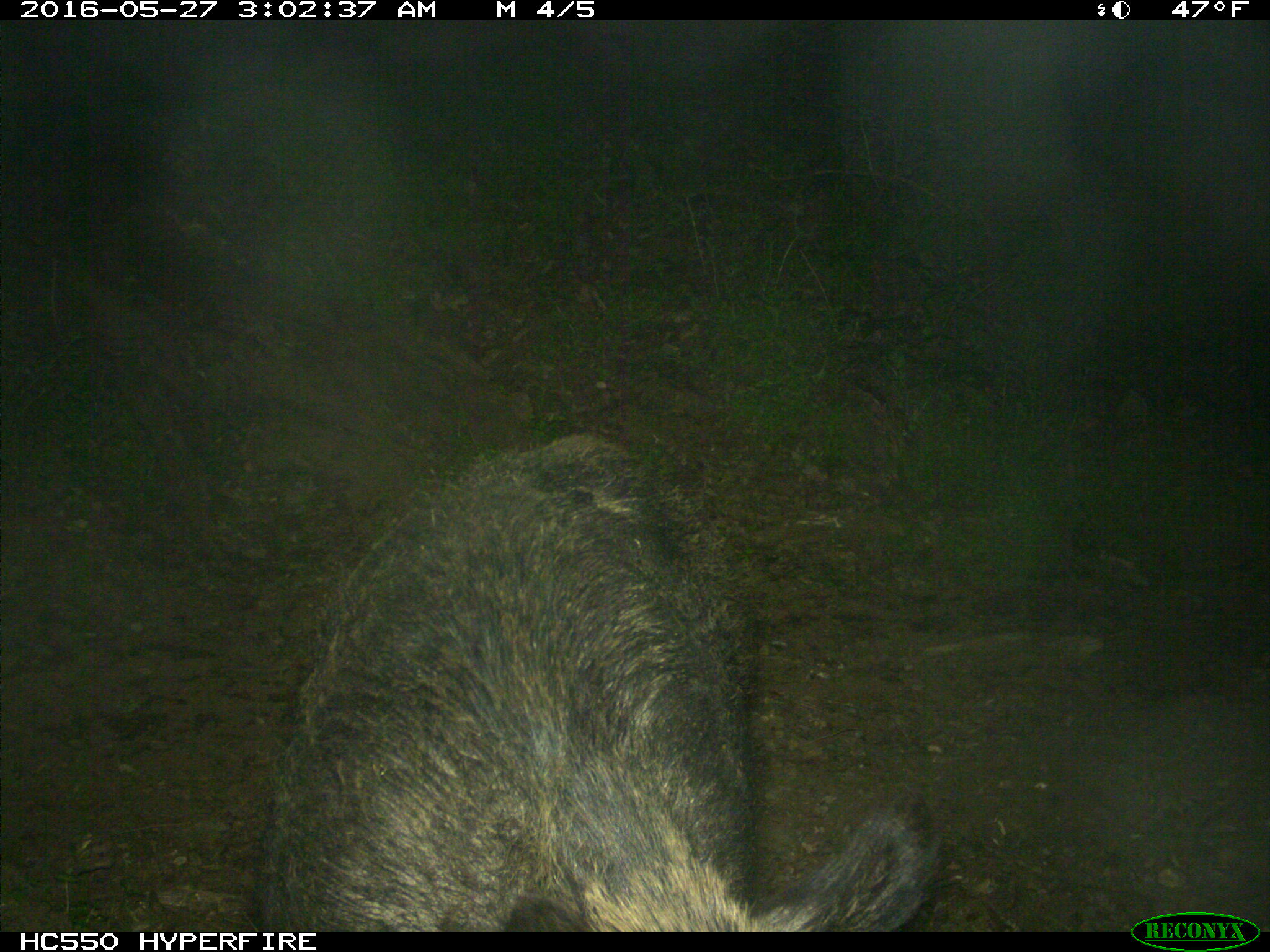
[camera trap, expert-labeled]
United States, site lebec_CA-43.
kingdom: Animalia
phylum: Chordata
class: Mammalia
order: Artiodactyla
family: Suidae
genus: Sus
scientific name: Sus scrofa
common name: wild boar